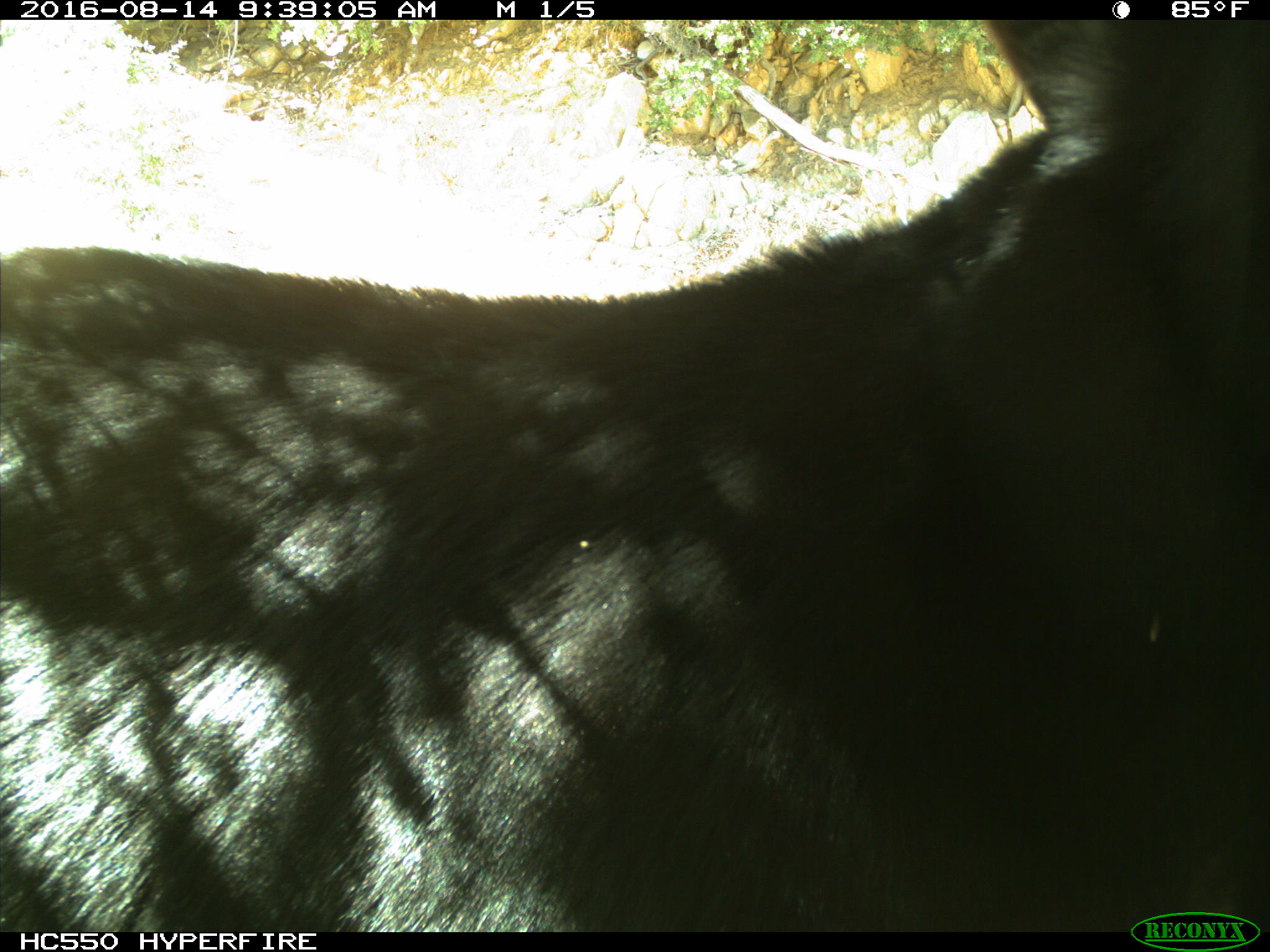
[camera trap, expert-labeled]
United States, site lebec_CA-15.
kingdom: Animalia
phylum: Chordata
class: Mammalia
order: Carnivora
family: Ursidae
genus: Ursus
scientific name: Ursus americanus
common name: american black bear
Ursus americanus (american black bear).